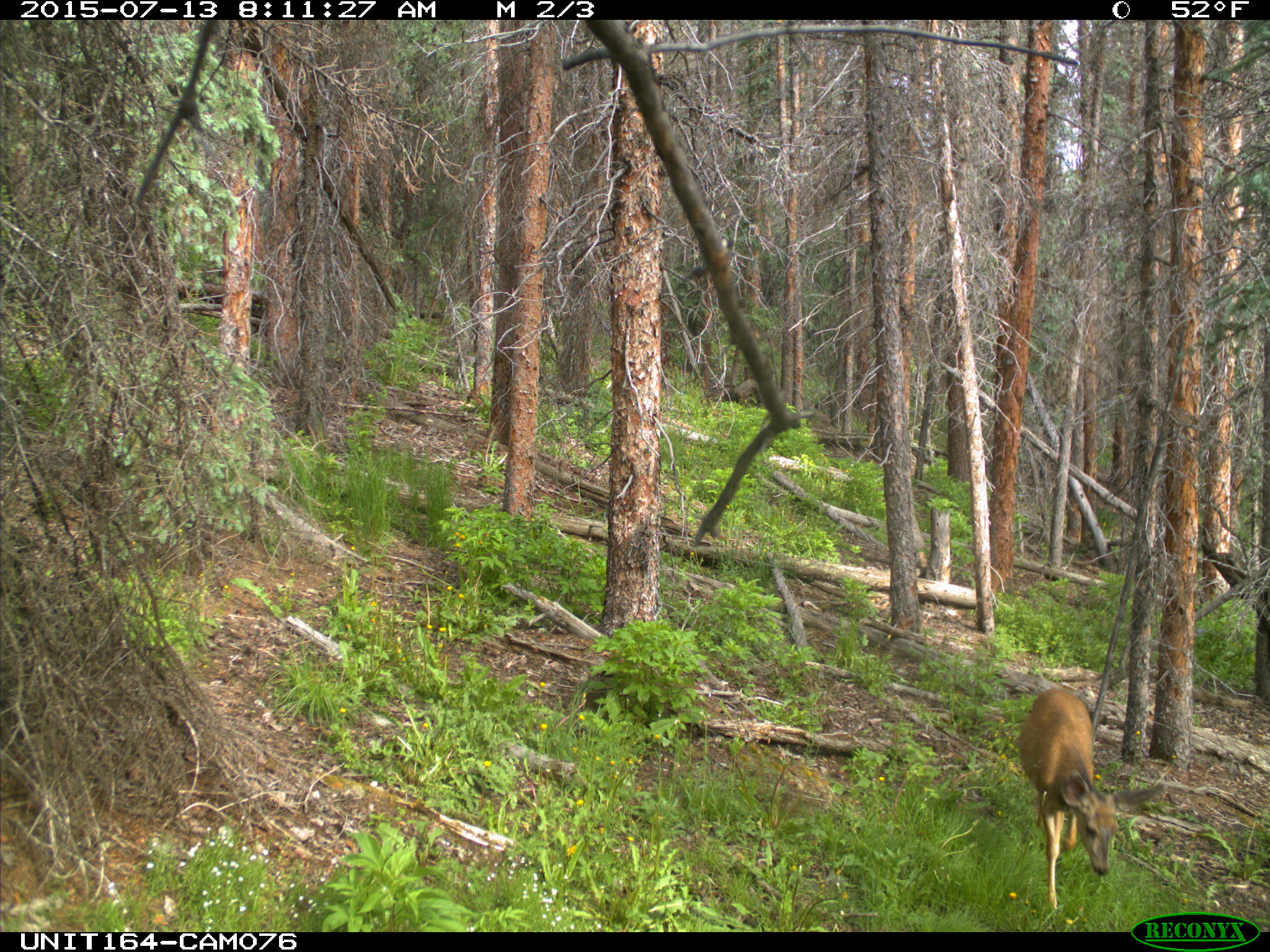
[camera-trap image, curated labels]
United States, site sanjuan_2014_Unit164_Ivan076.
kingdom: Animalia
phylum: Chordata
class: Mammalia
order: Artiodactyla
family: Cervidae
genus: Odocoileus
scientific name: Odocoileus hemionus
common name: mule deer